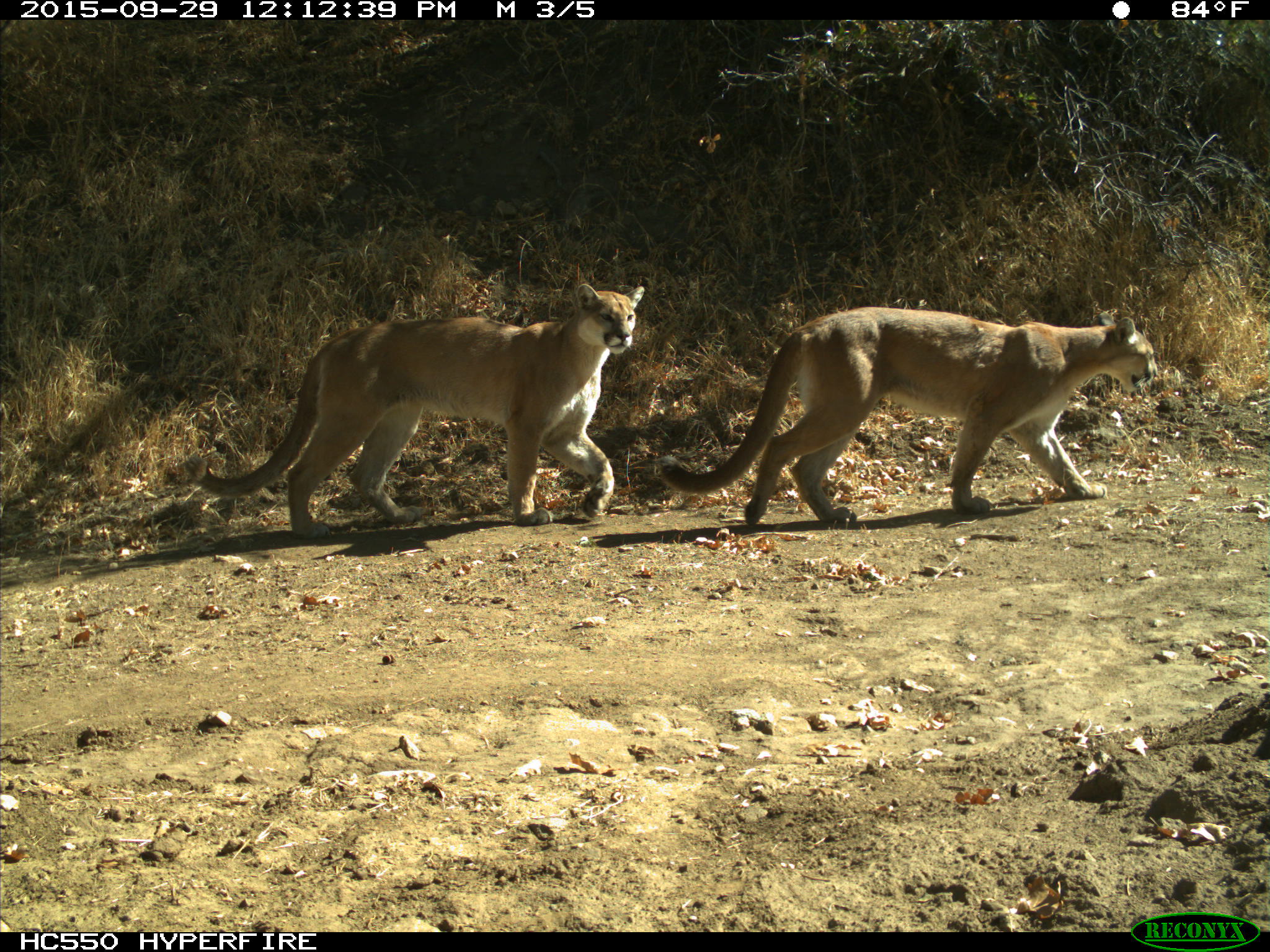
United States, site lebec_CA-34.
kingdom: Animalia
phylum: Chordata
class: Mammalia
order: Carnivora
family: Felidae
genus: Puma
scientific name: Puma concolor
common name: mountain lion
Puma concolor (mountain lion).